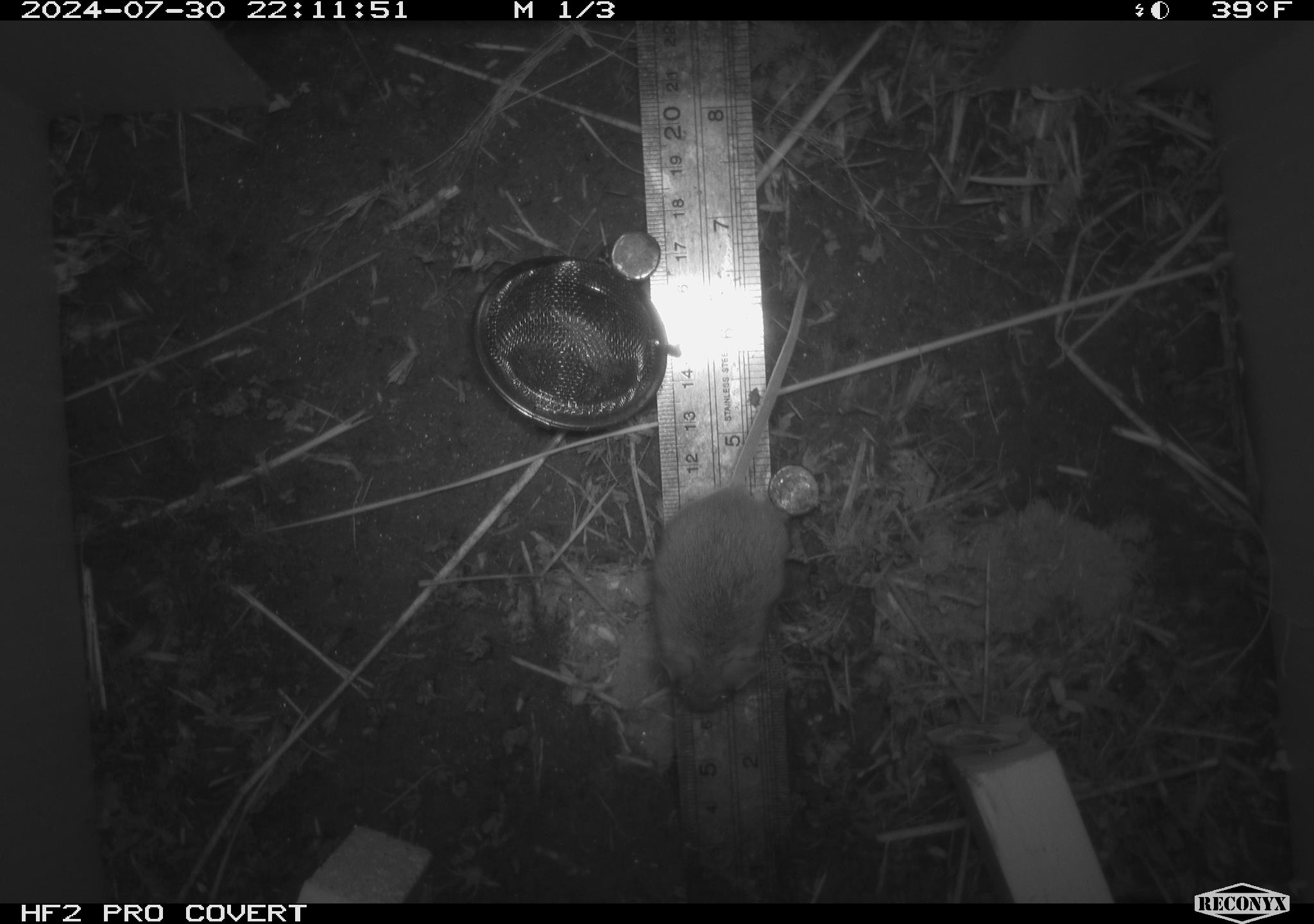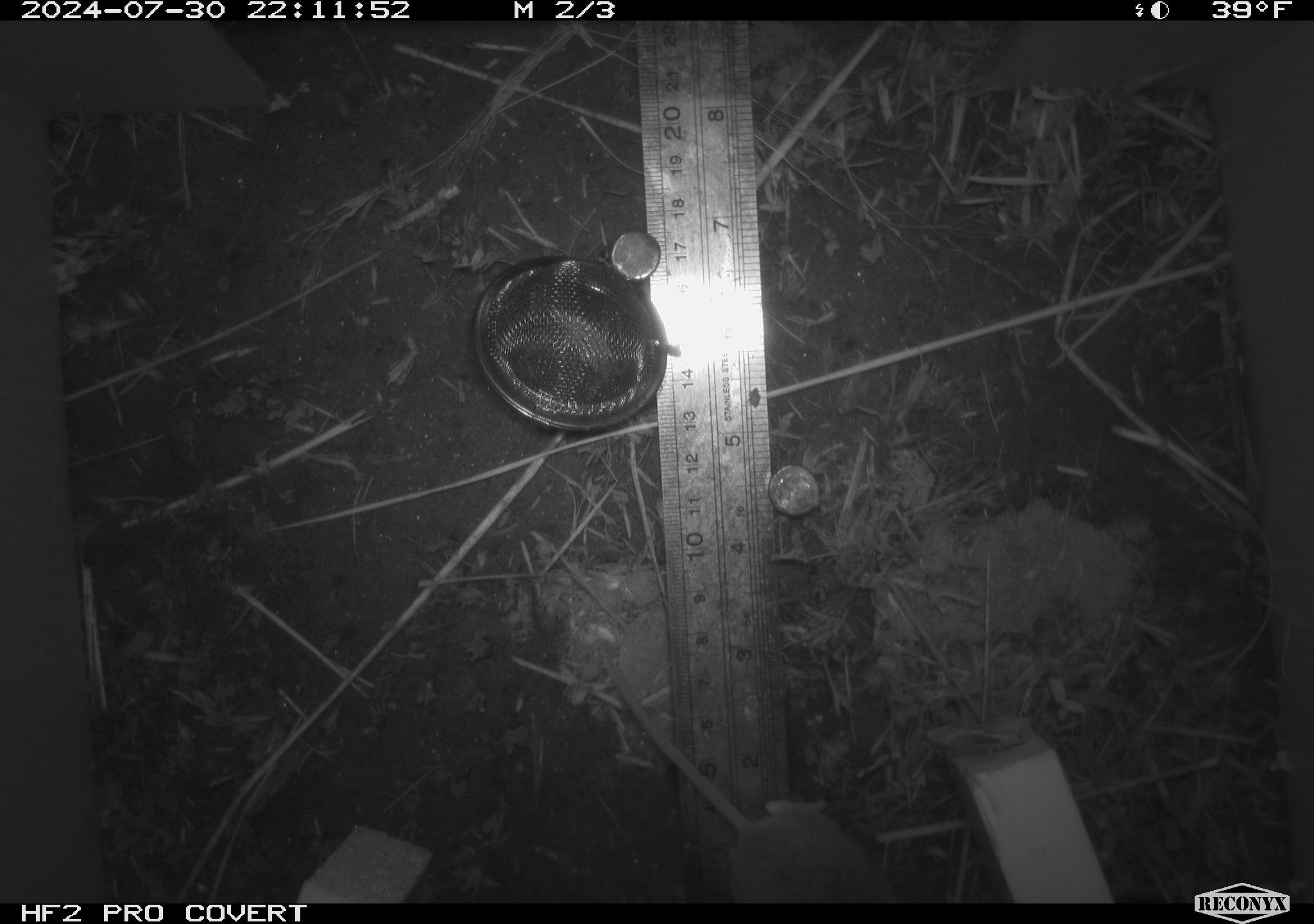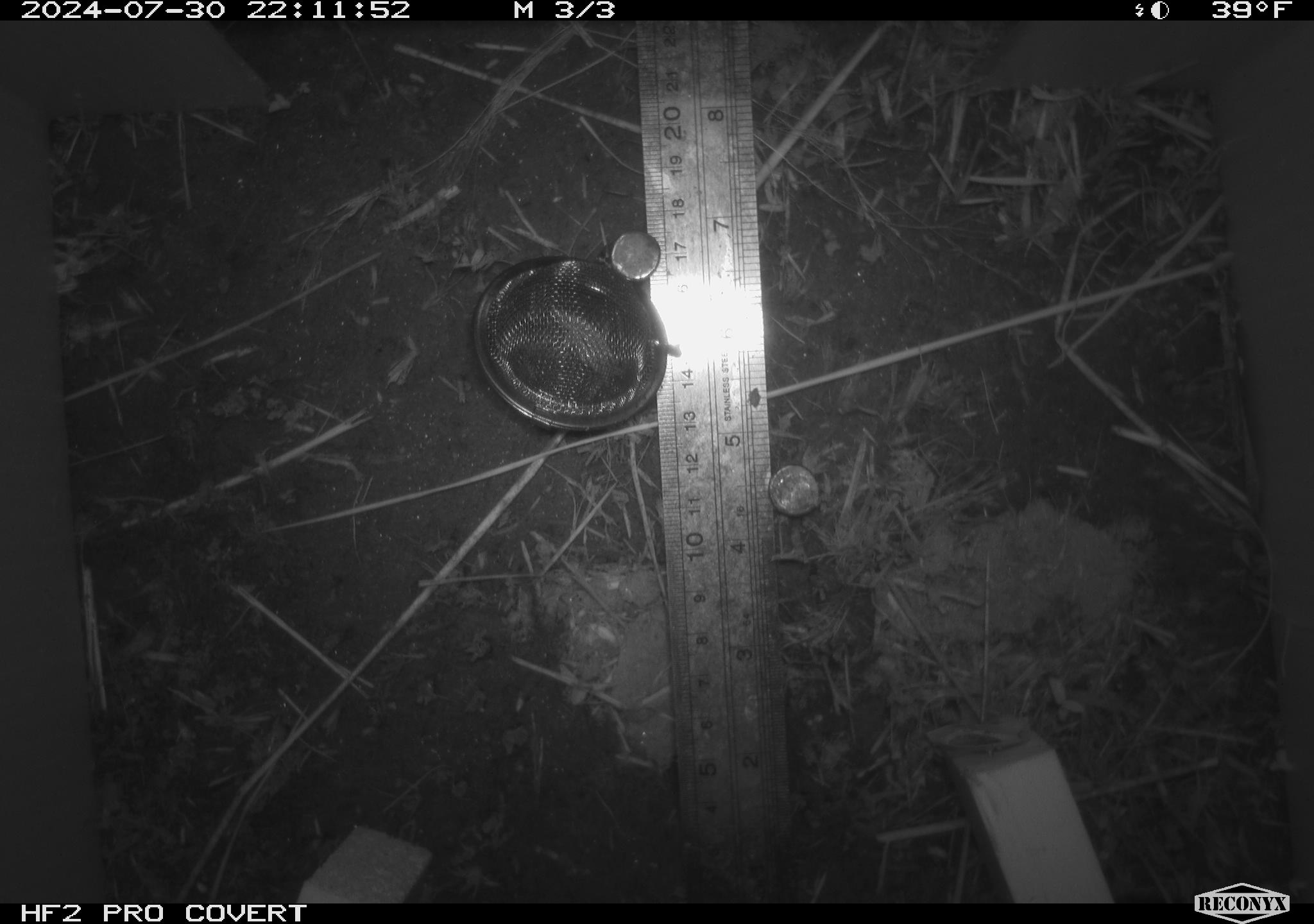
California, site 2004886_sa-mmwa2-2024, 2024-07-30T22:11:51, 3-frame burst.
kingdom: Animalia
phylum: Chordata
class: Mammalia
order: Rodentia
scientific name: Rodentia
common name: mouse species